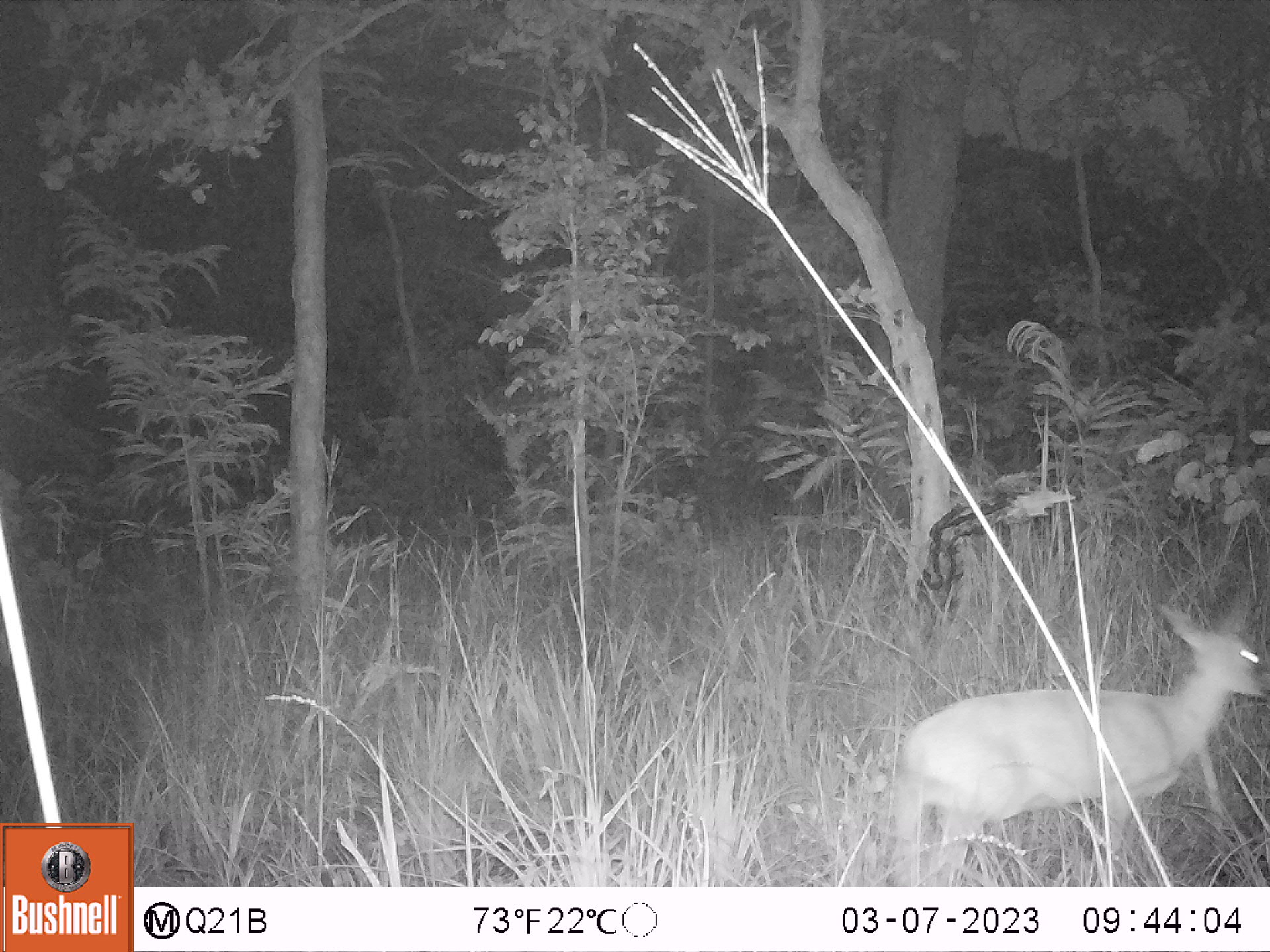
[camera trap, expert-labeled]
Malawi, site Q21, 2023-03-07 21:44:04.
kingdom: Animalia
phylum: Chordata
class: Mammalia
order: Artiodactyla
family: Bovidae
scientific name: Antilopinae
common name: small antelope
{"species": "small antelope (Antilopinae)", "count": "1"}